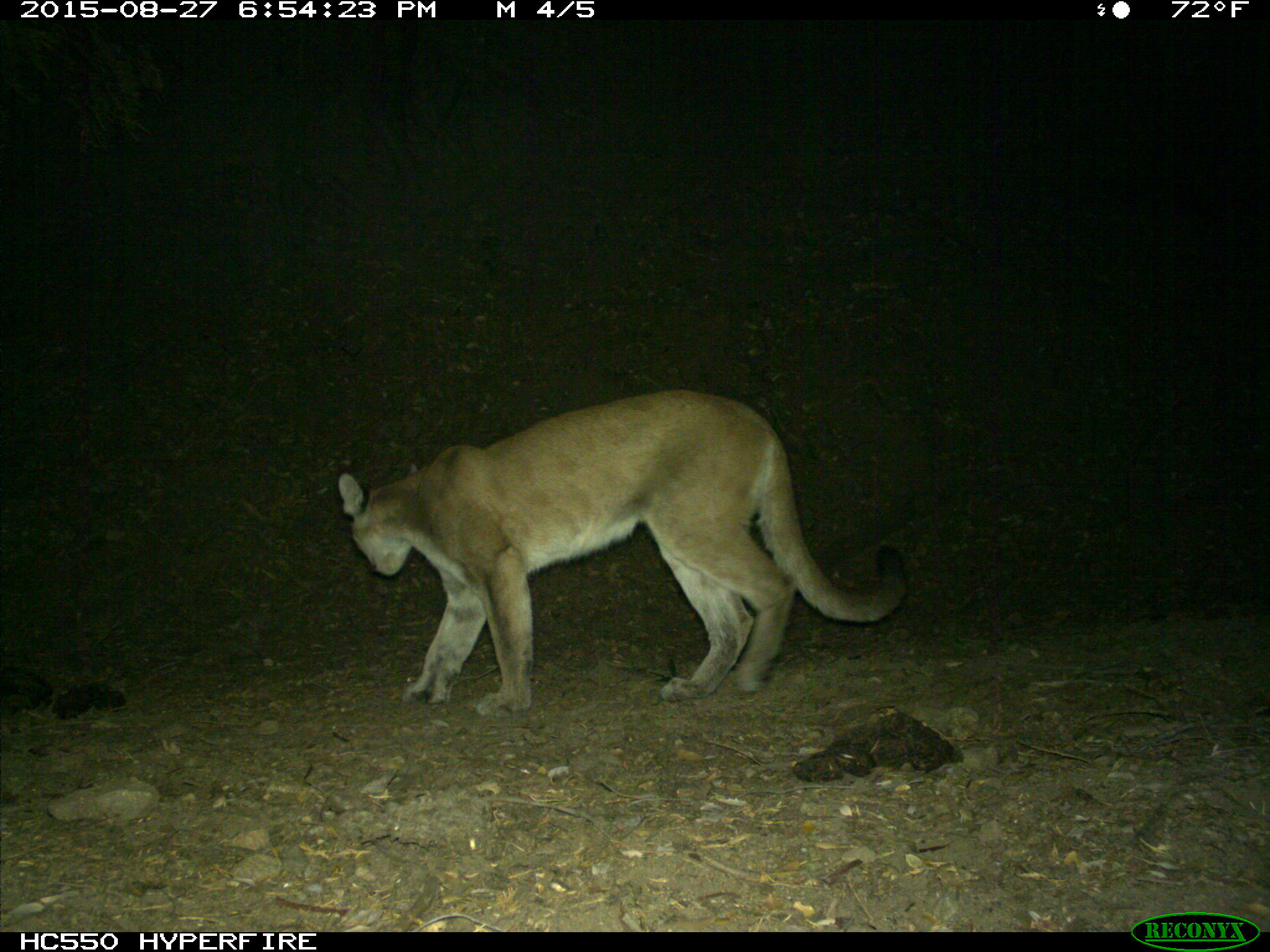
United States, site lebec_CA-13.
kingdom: Animalia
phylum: Chordata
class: Mammalia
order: Carnivora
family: Felidae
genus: Puma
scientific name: Puma concolor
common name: mountain lion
Puma concolor (mountain lion).